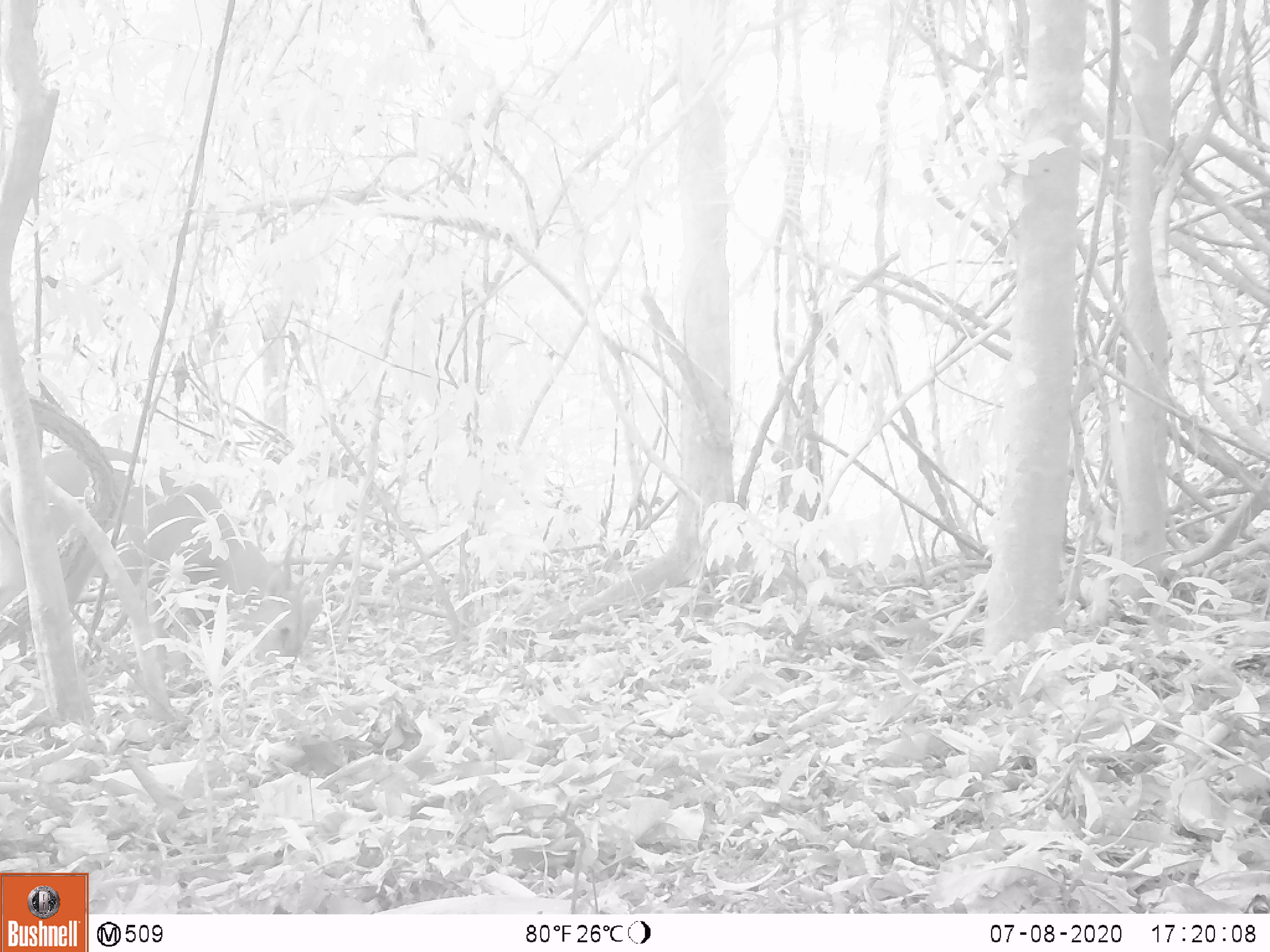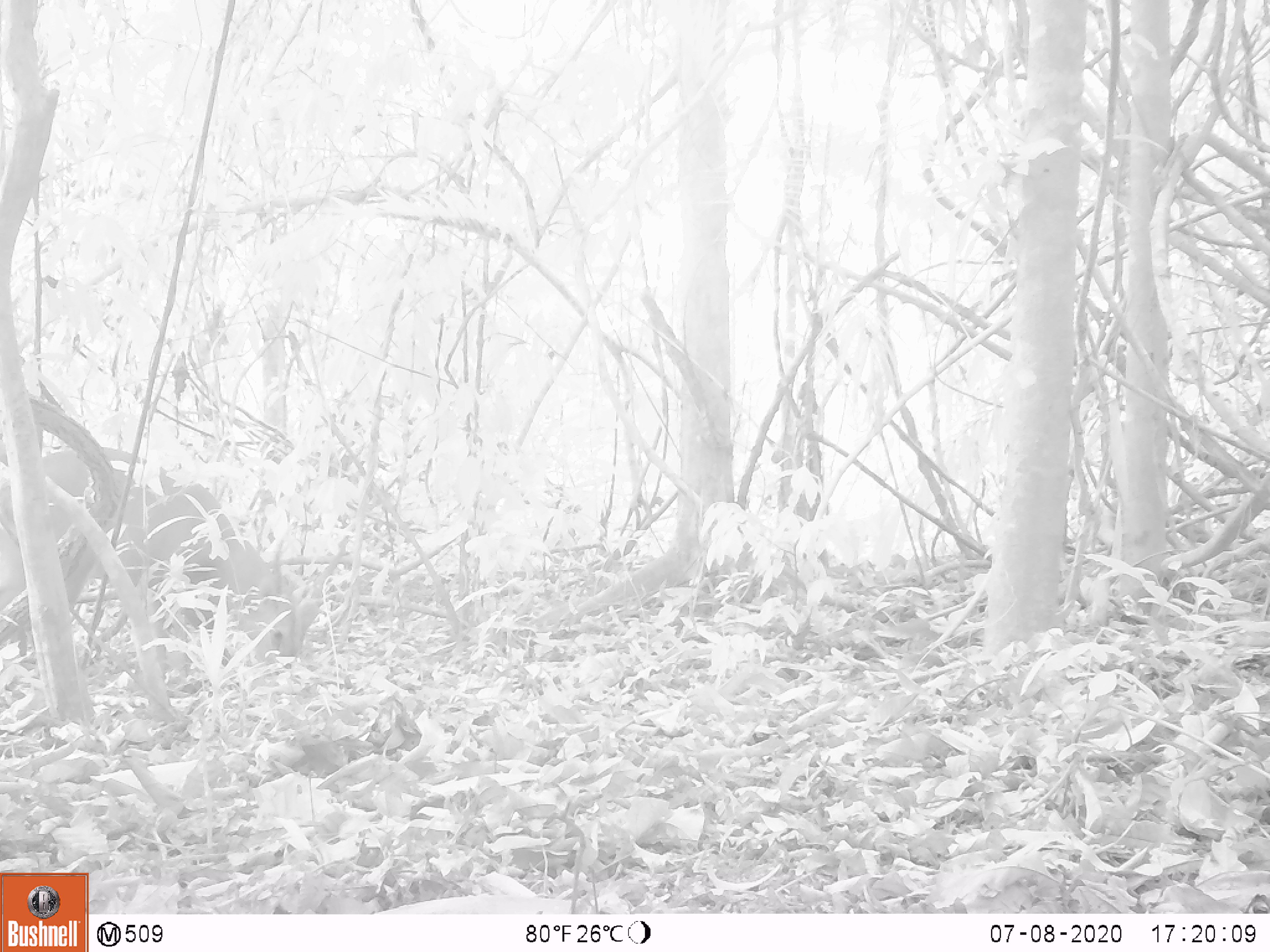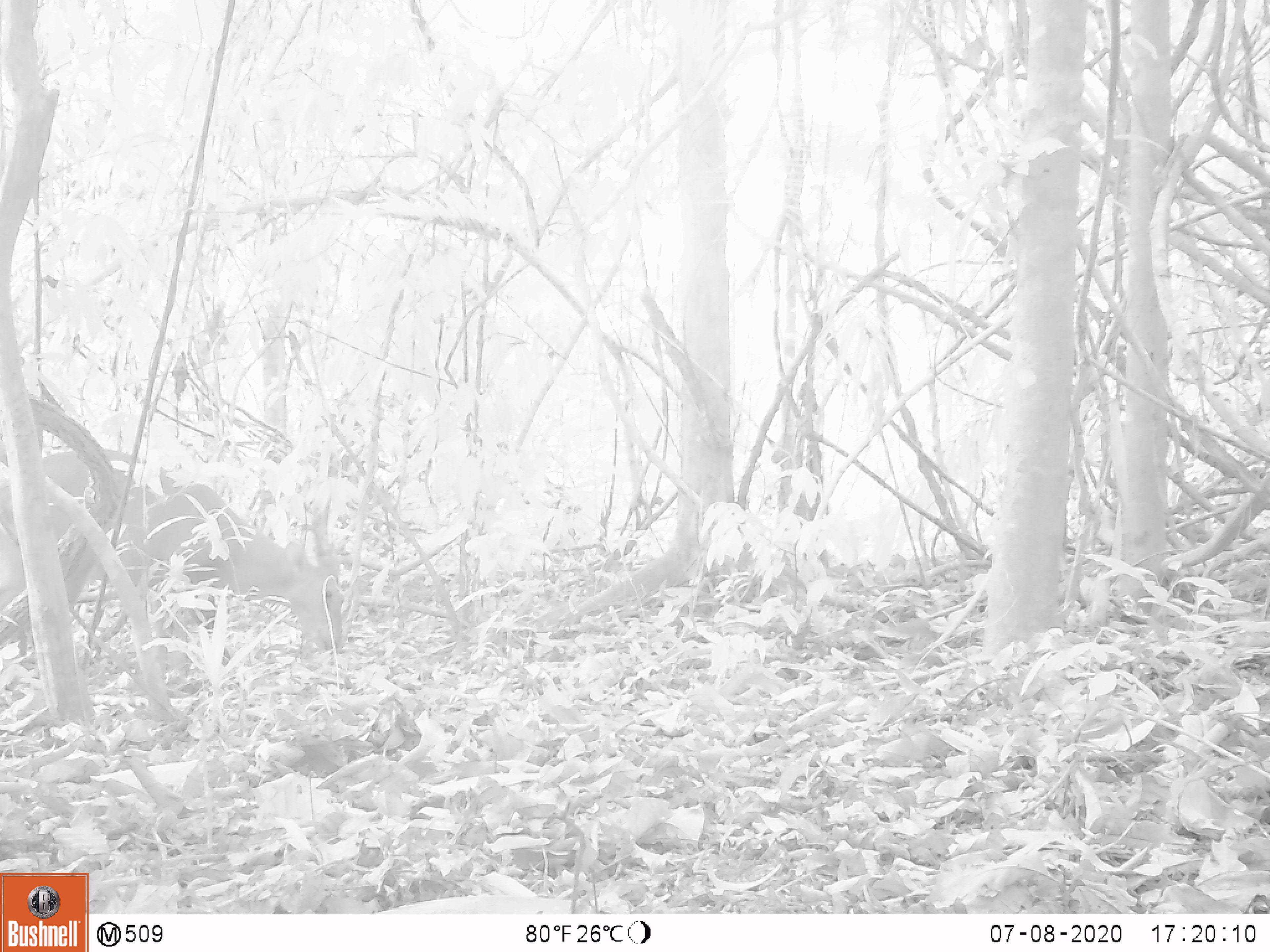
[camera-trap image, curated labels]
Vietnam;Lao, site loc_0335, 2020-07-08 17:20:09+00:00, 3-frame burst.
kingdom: Animalia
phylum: Chordata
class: Mammalia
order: Artiodactyla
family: Cervidae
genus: Muntiacus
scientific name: Muntiacus vuquangensis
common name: large-antlered muntjac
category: large antlered muntjac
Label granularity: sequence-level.